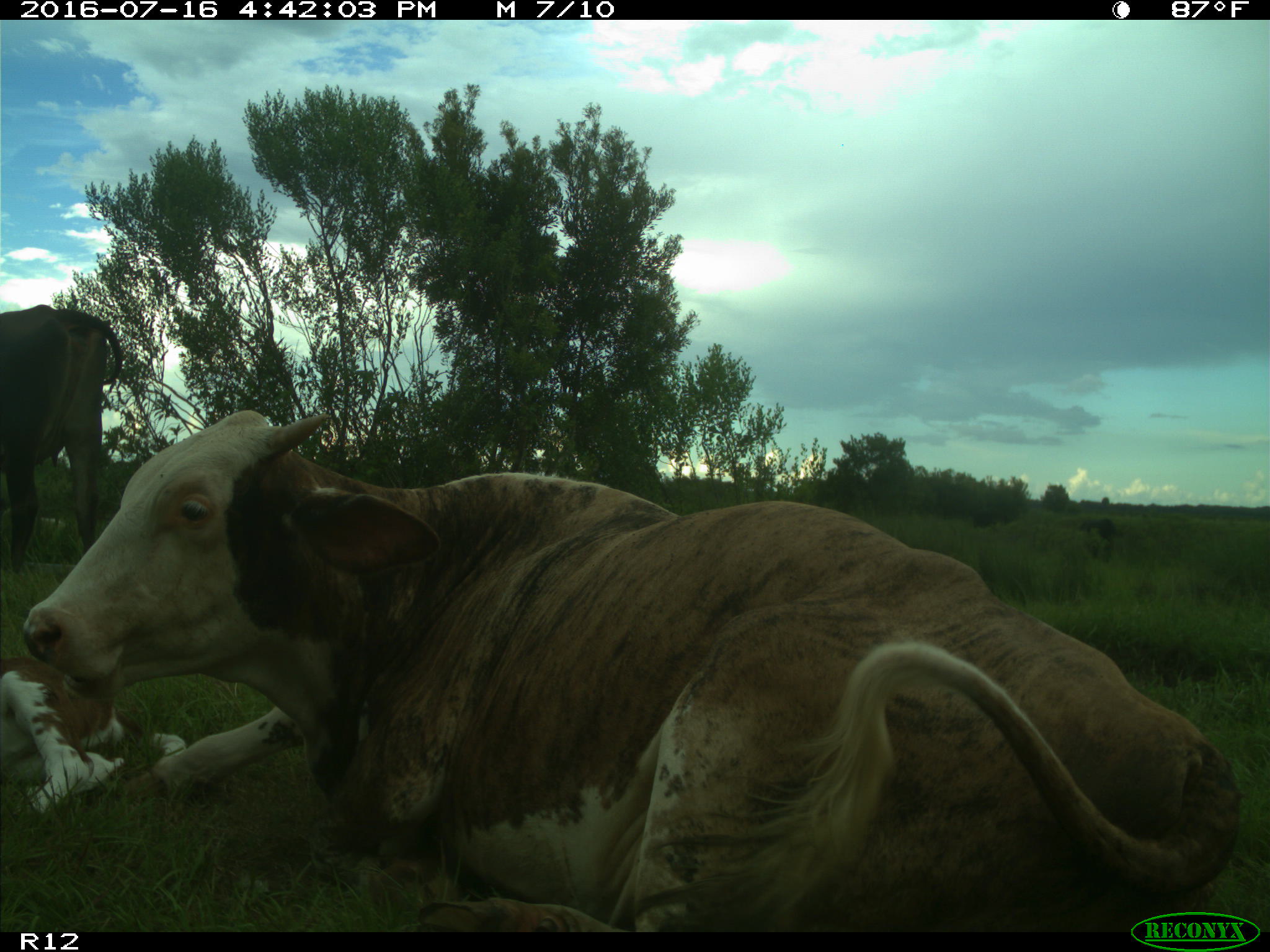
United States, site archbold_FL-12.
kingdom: Animalia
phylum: Chordata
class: Mammalia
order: Artiodactyla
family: Bovidae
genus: Bos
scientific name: Bos taurus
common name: domestic cow